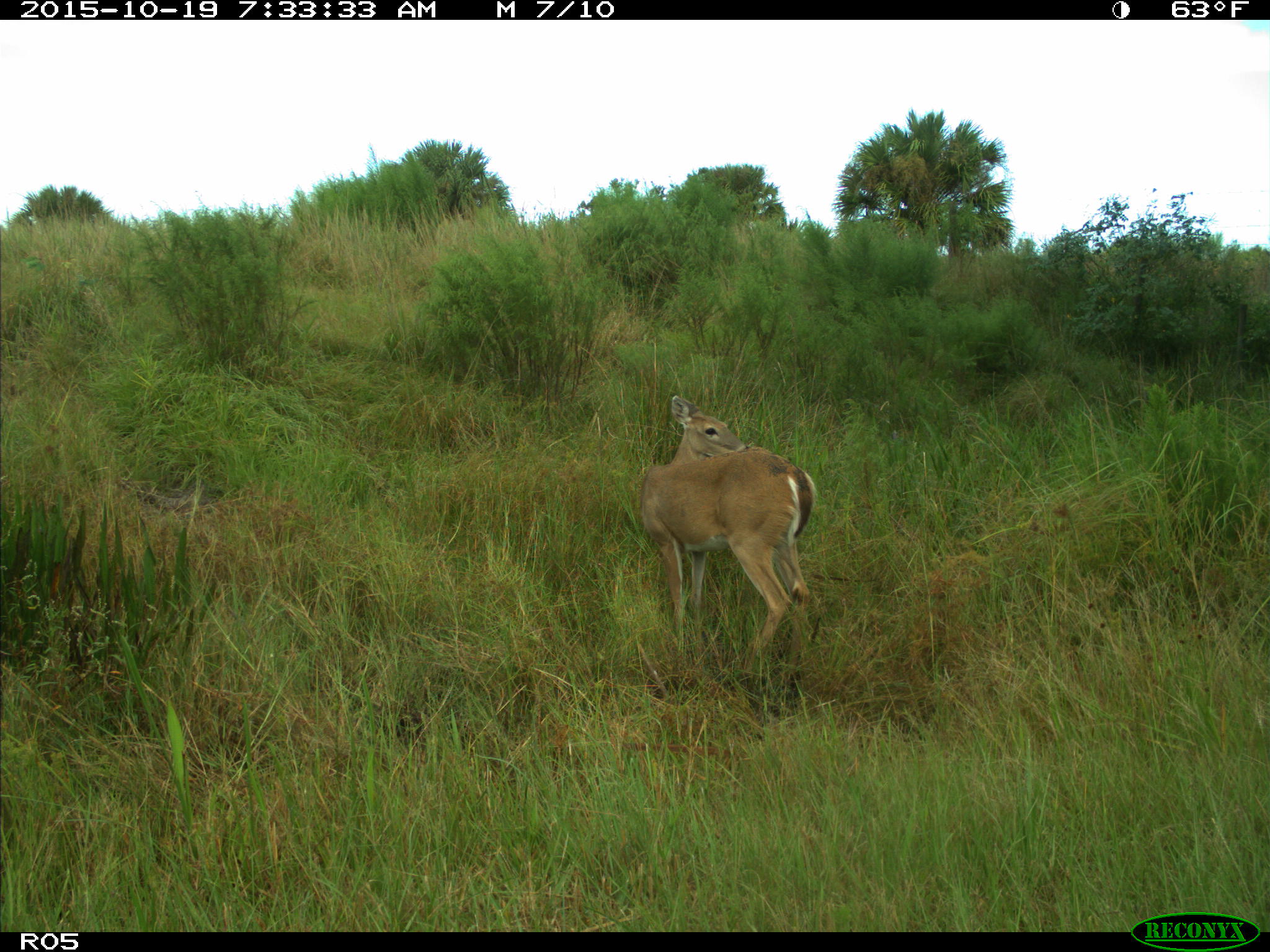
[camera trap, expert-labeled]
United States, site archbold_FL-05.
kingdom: Animalia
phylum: Chordata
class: Mammalia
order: Artiodactyla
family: Cervidae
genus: Odocoileus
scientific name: Odocoileus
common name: deer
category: unidentified deer